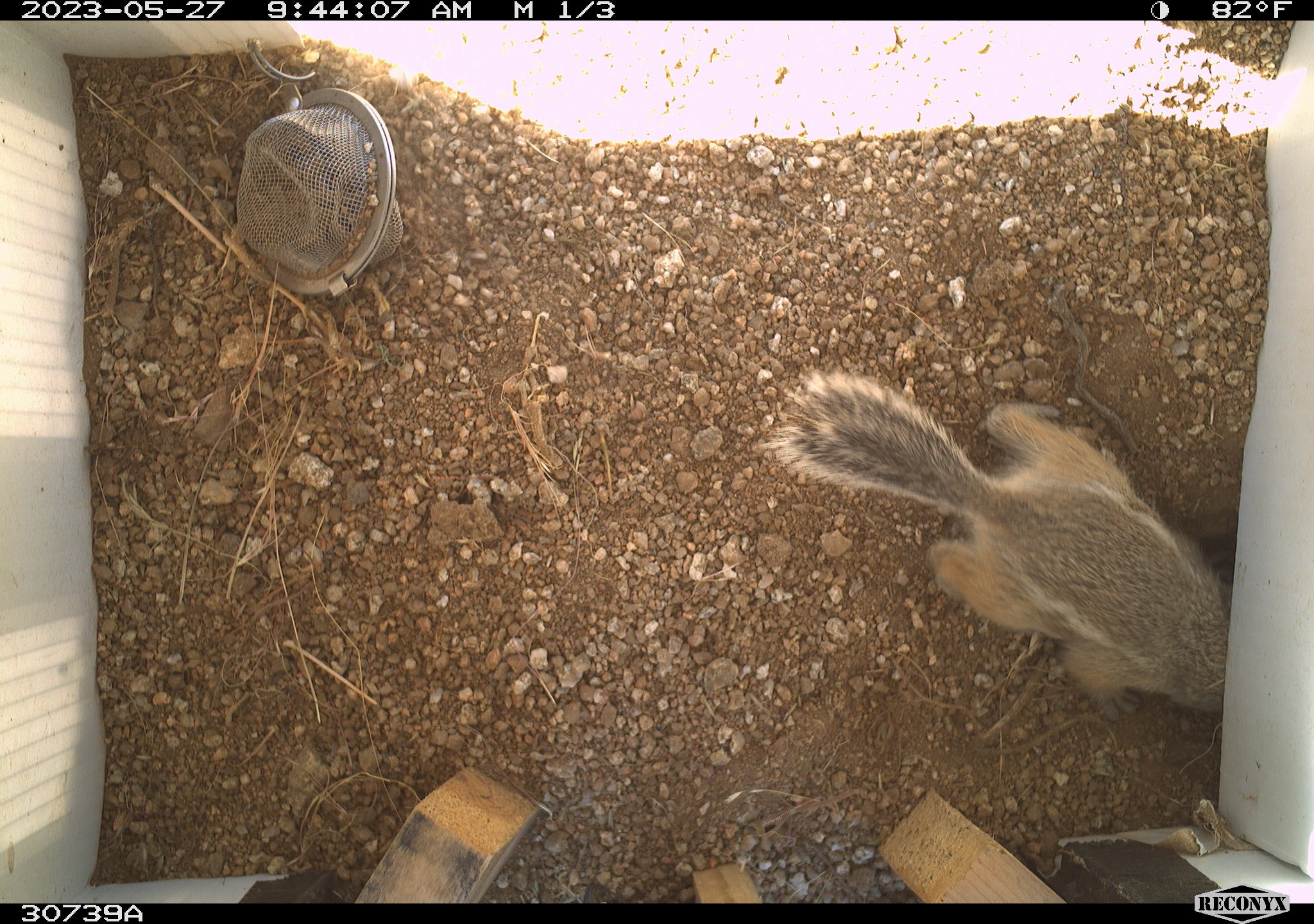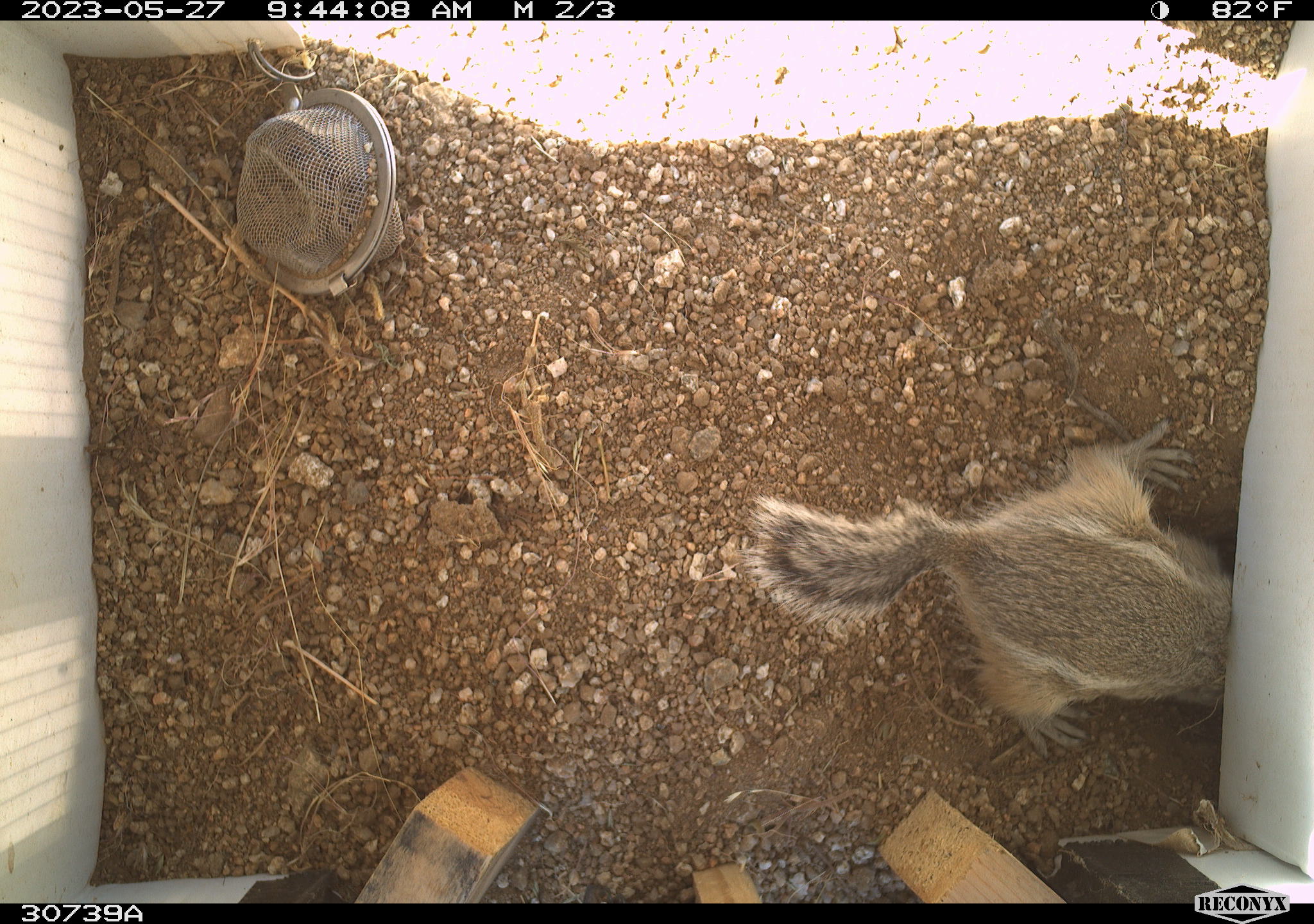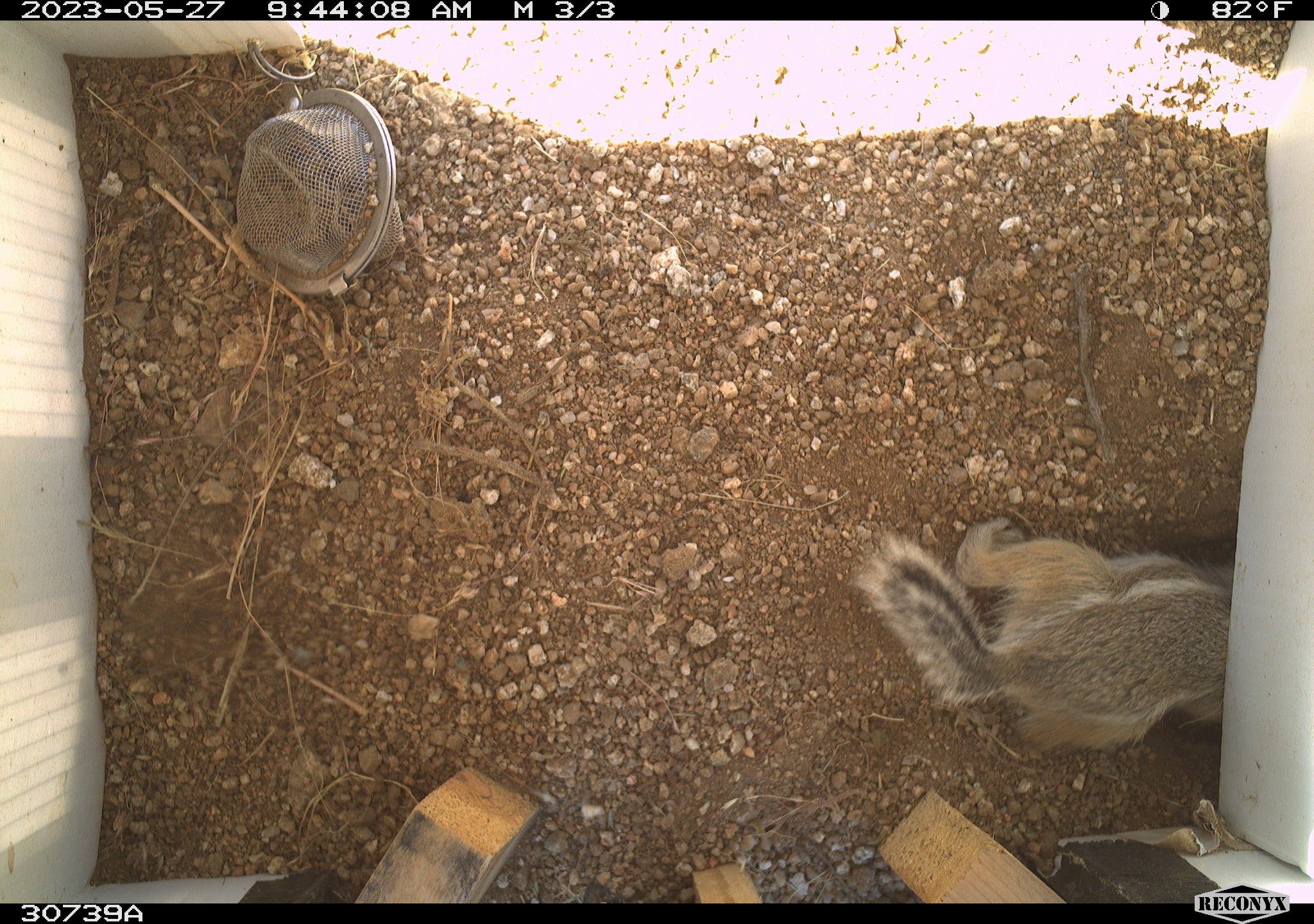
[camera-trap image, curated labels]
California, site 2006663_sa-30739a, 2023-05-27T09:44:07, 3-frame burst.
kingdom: Animalia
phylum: Chordata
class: Mammalia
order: Rodentia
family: Sciuridae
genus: Ammospermophilus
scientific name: Ammospermophilus leucurus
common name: white-tailed antelope squirrel